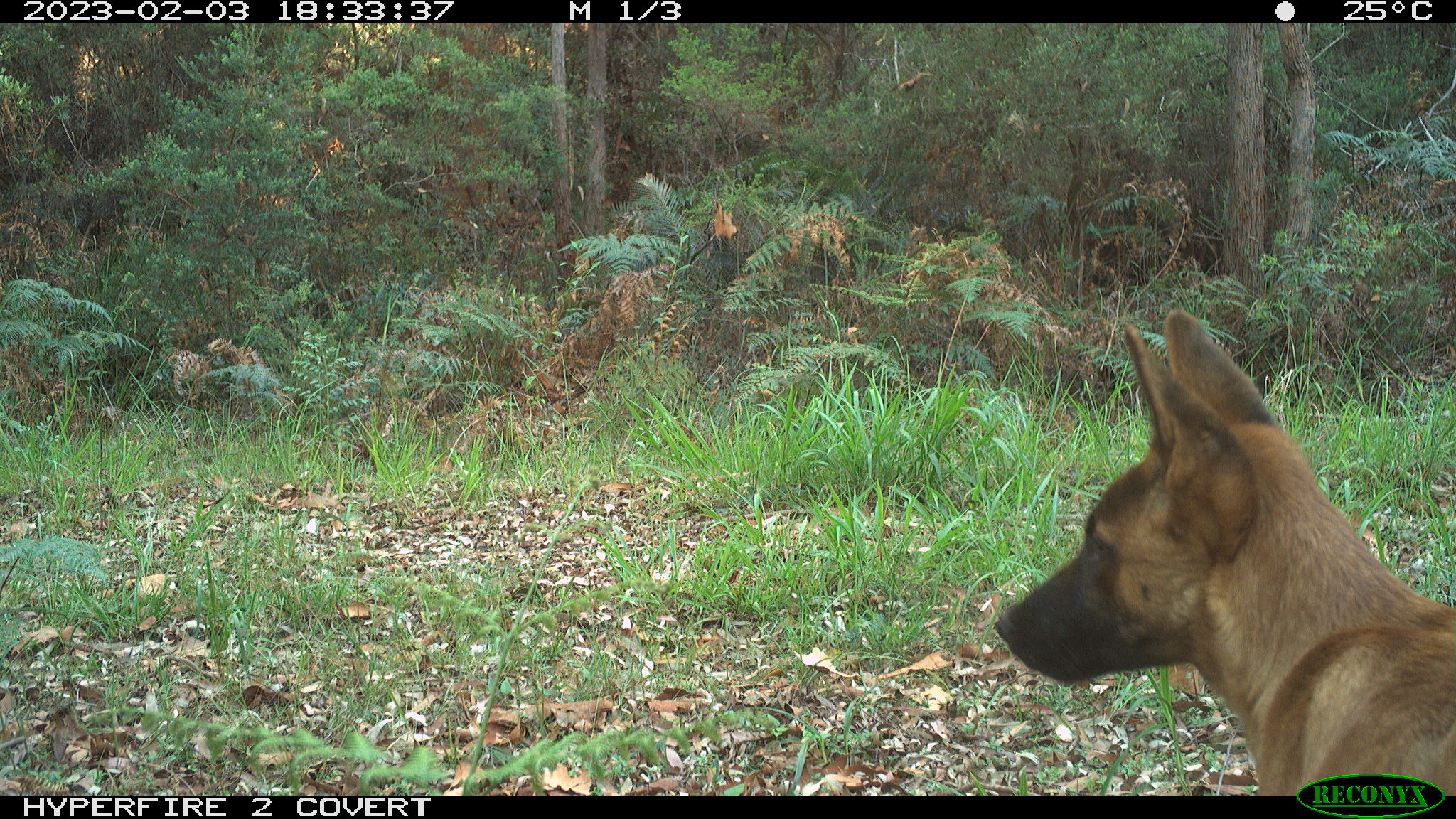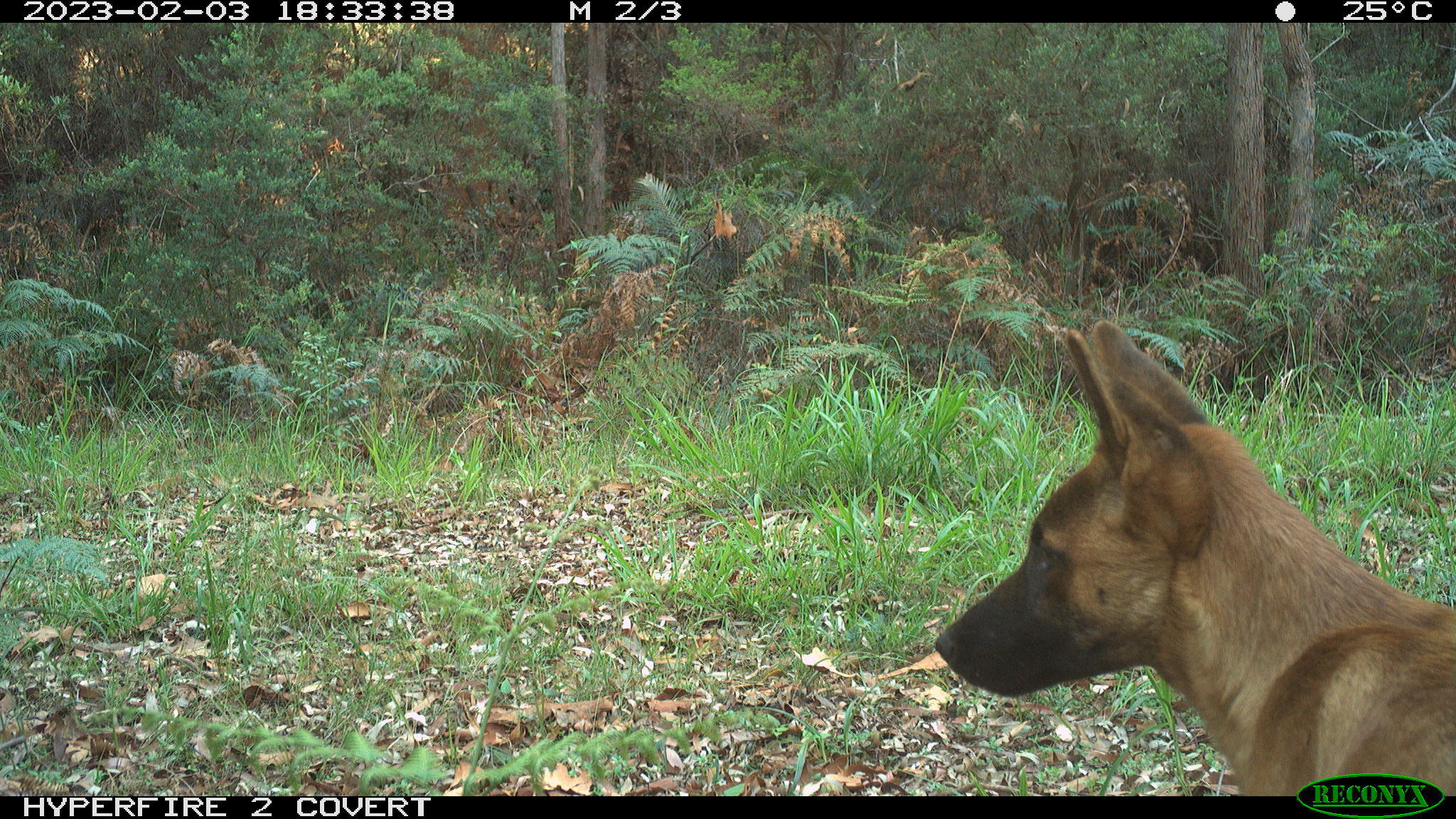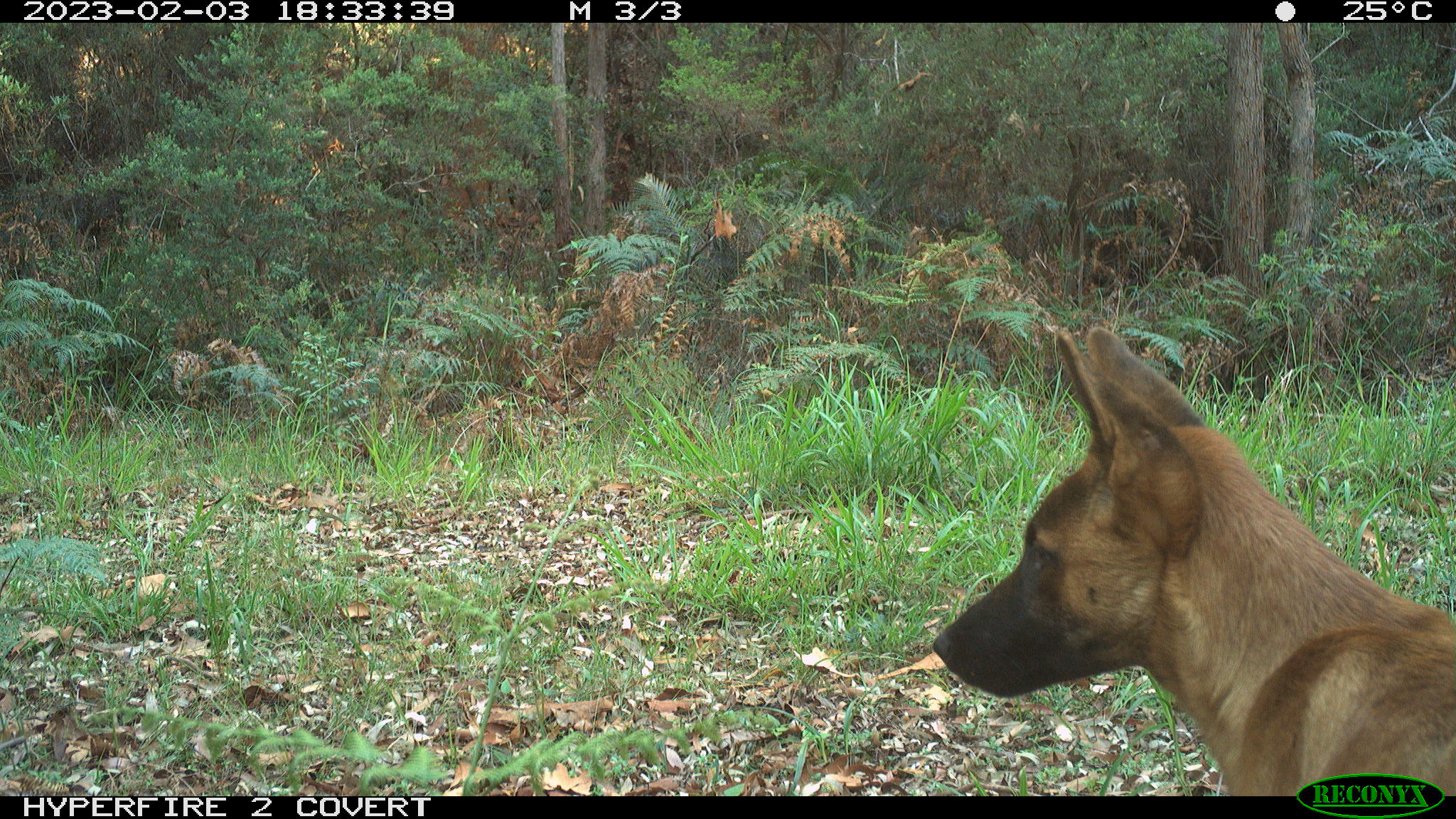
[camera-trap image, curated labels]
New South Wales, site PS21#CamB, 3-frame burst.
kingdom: Animalia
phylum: Chordata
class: Mammalia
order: Carnivora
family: Canidae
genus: Canis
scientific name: Canis familiaris dingo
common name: dingo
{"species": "dingo (Canis familiaris dingo)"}